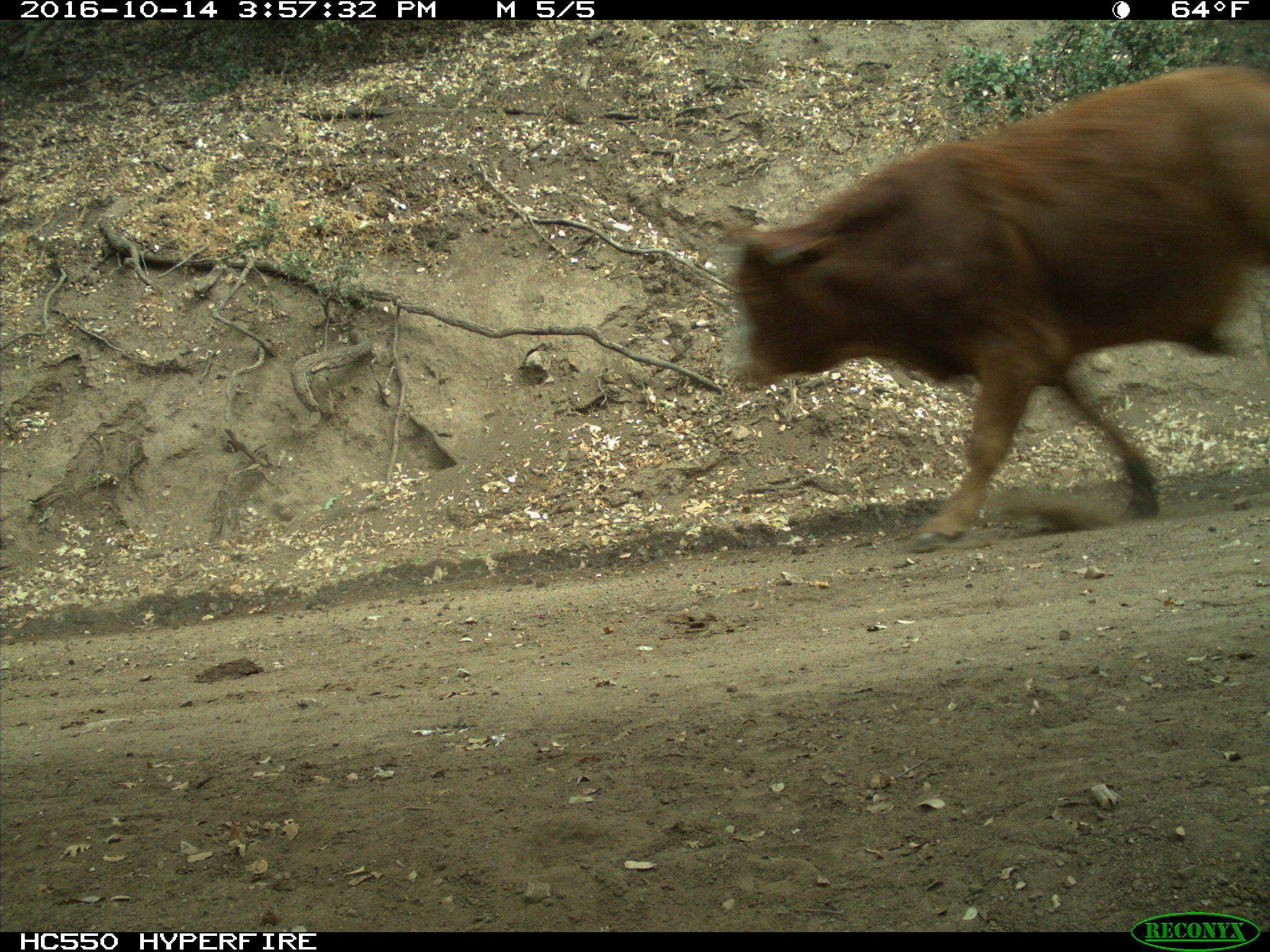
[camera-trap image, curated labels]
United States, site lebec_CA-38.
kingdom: Animalia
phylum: Chordata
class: Mammalia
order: Artiodactyla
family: Bovidae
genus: Bos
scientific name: Bos taurus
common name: domestic cow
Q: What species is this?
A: Bos taurus (domestic cow).